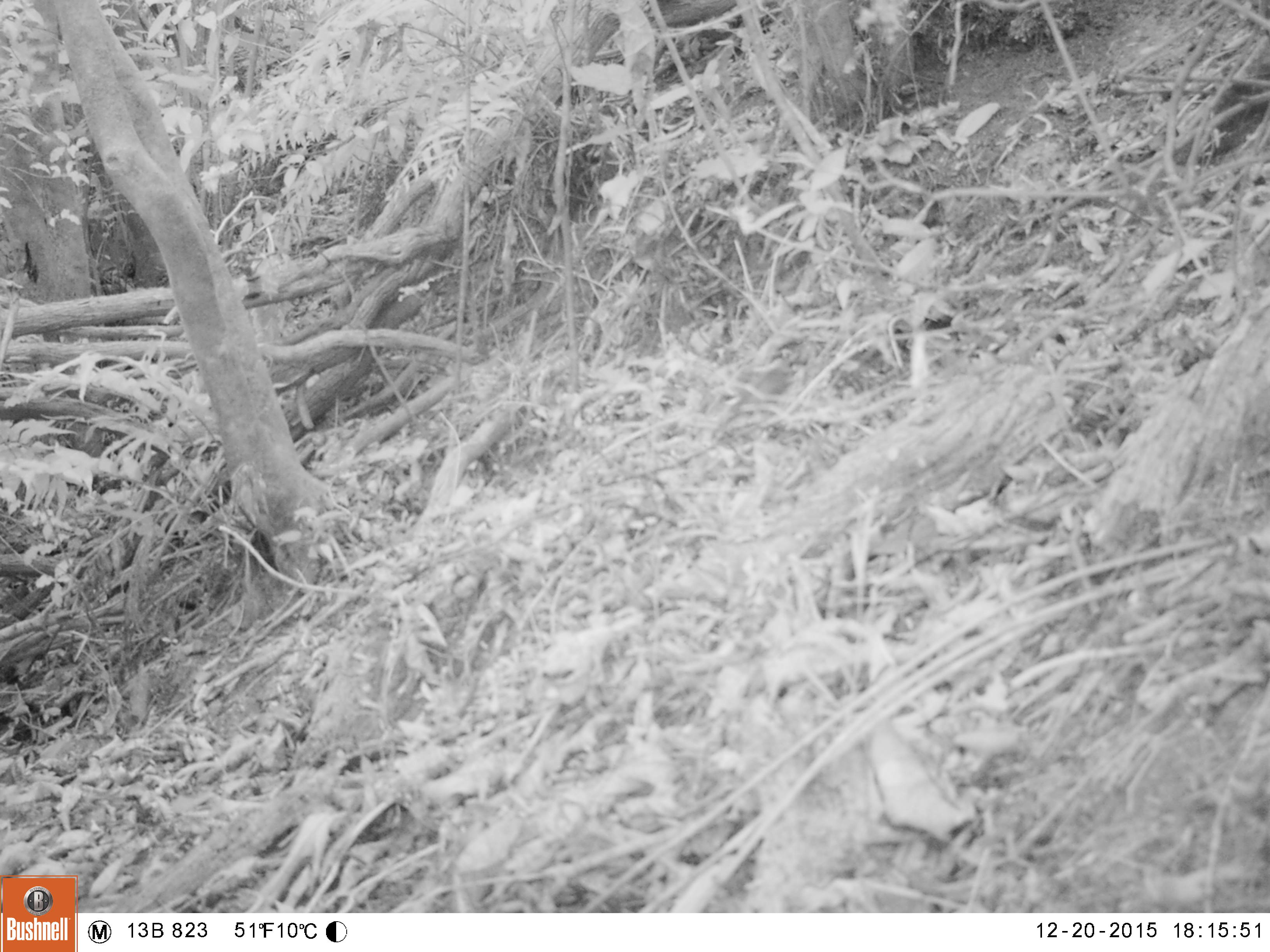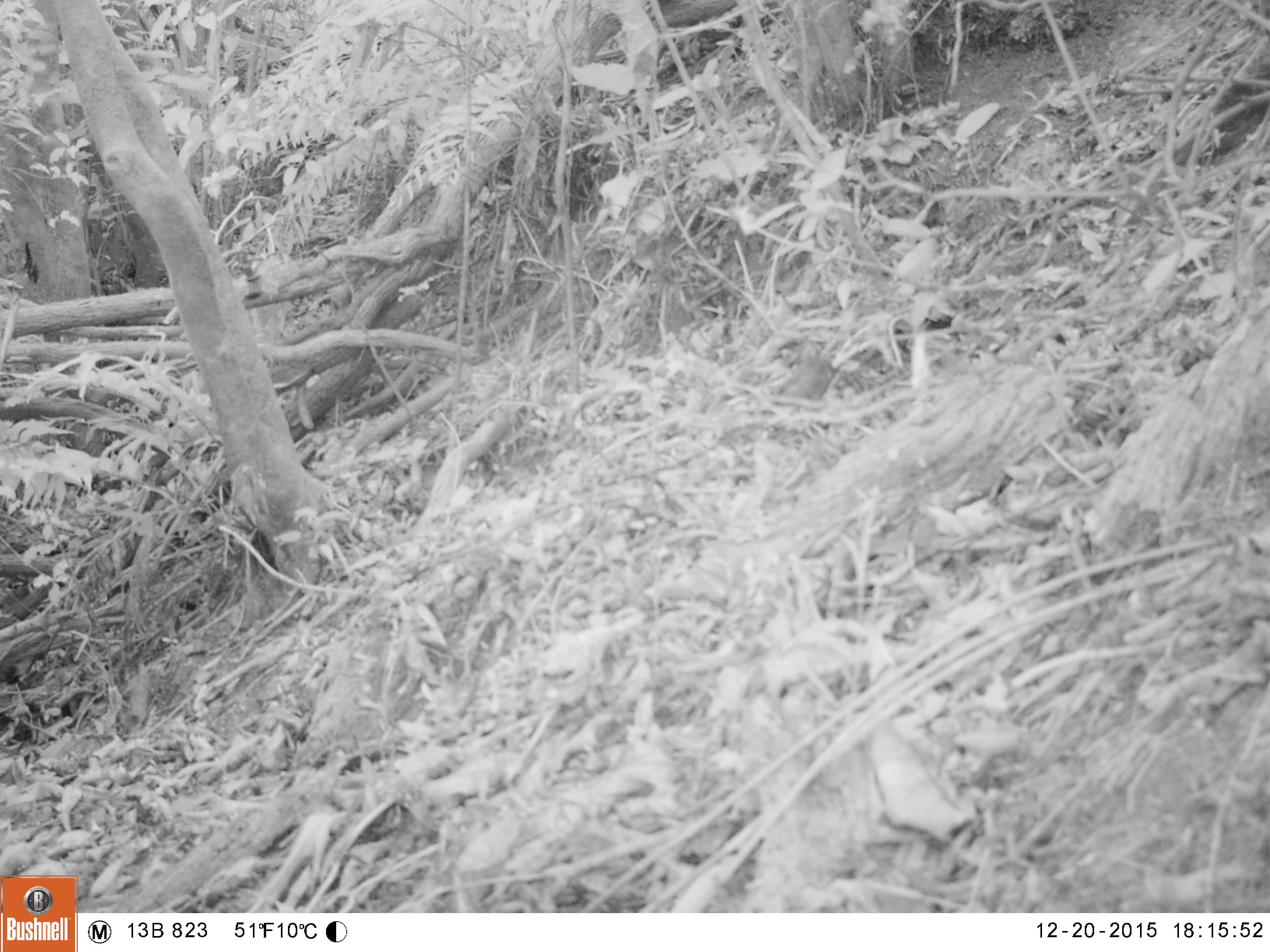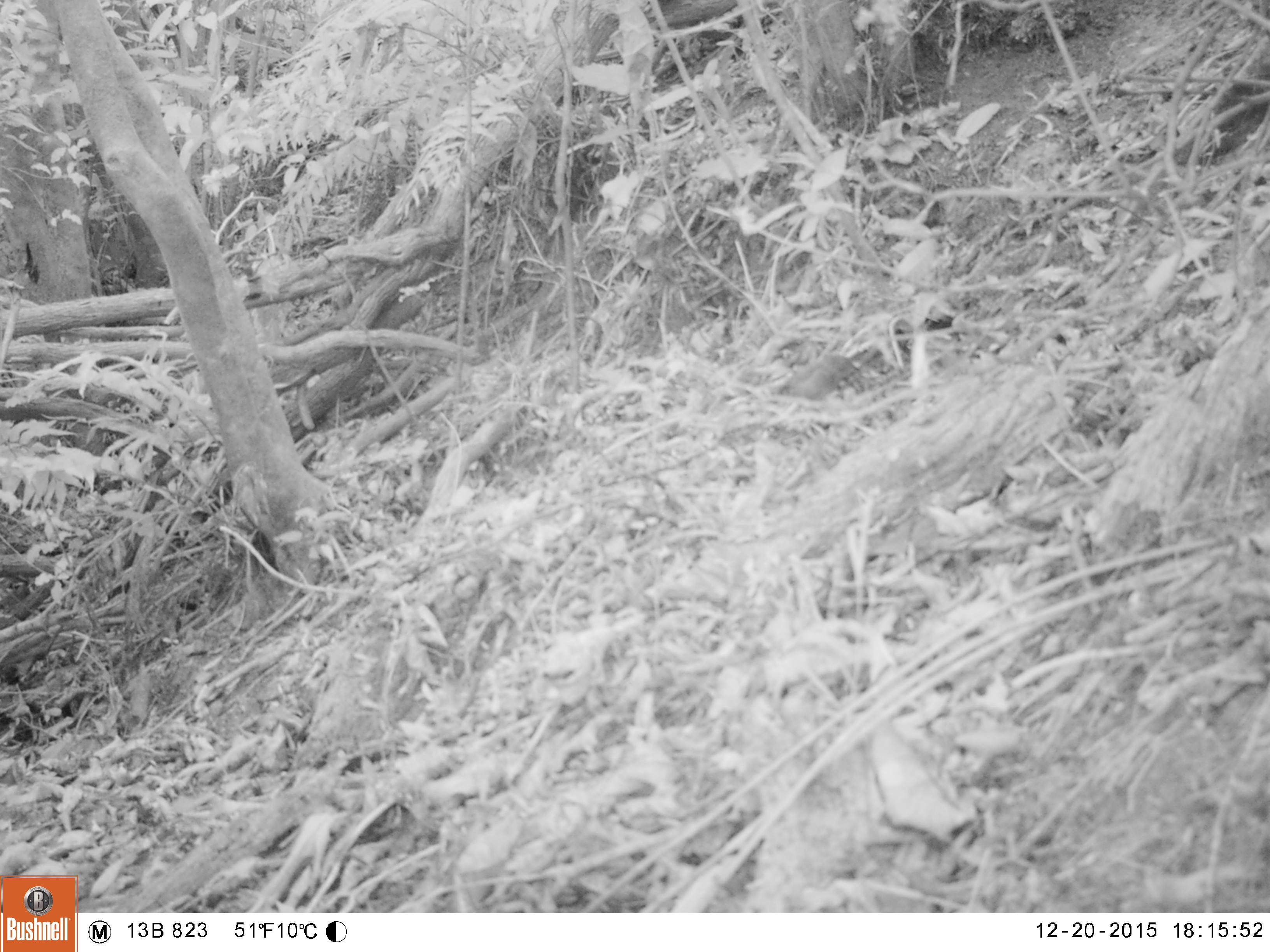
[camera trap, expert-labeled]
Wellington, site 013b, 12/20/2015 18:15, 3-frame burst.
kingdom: Animalia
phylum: Chordata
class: Aves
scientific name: Aves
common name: bird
Bird (Aves).